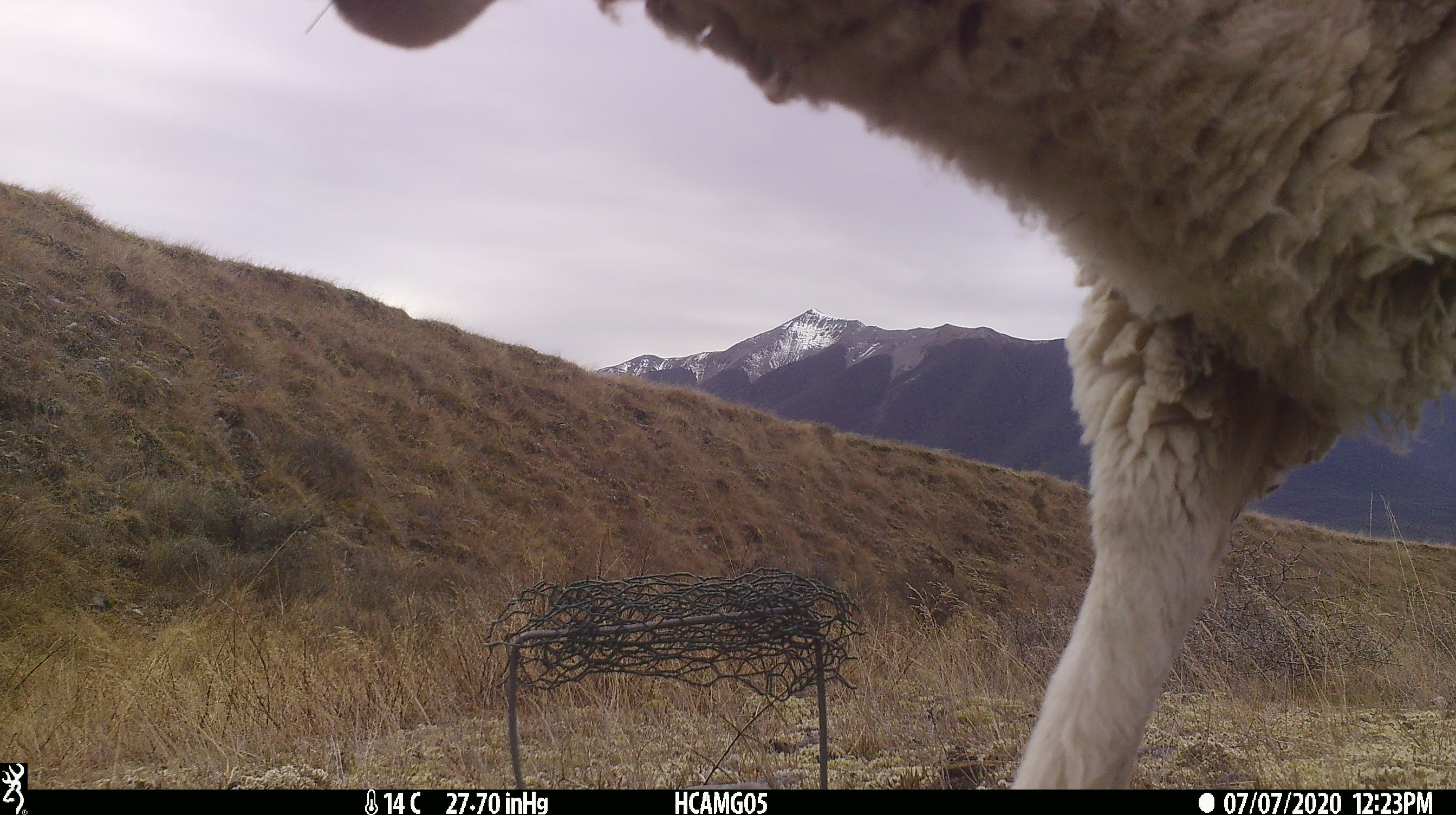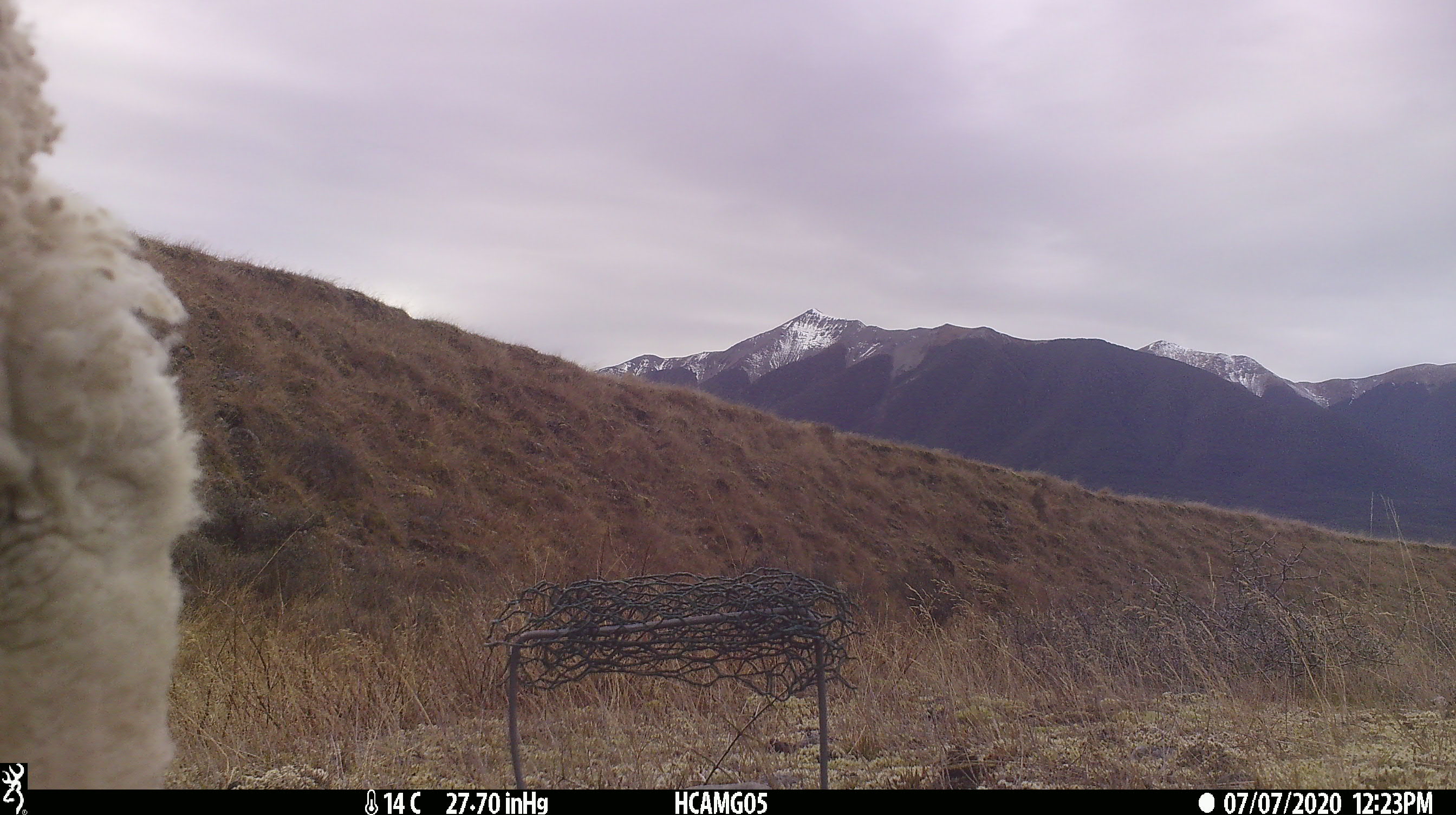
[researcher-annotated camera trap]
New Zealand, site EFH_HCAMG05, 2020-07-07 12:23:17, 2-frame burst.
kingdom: Animalia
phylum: Chordata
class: Mammalia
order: Artiodactyla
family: Bovidae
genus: Ovis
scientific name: Ovis aries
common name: domestic sheep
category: sheep